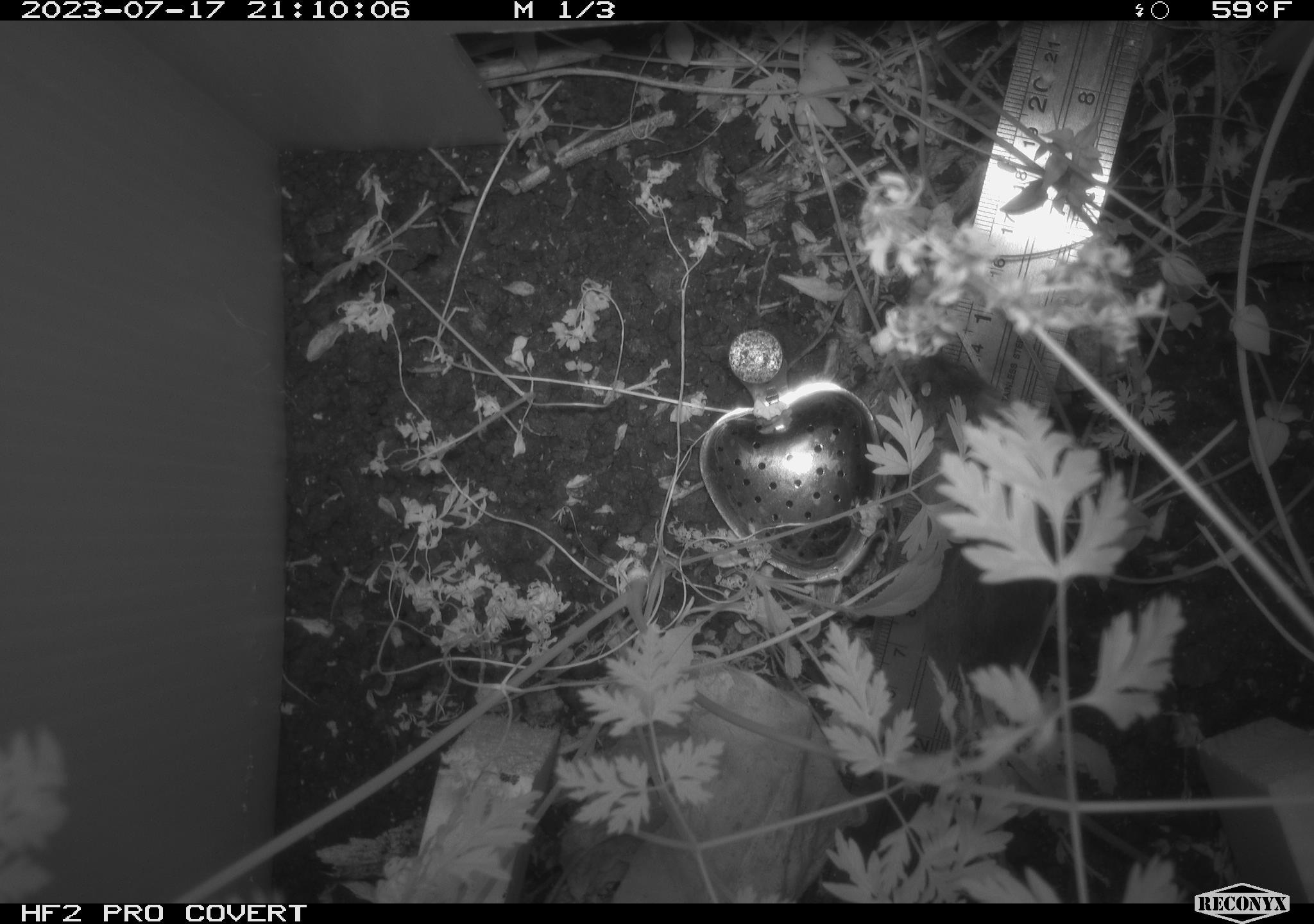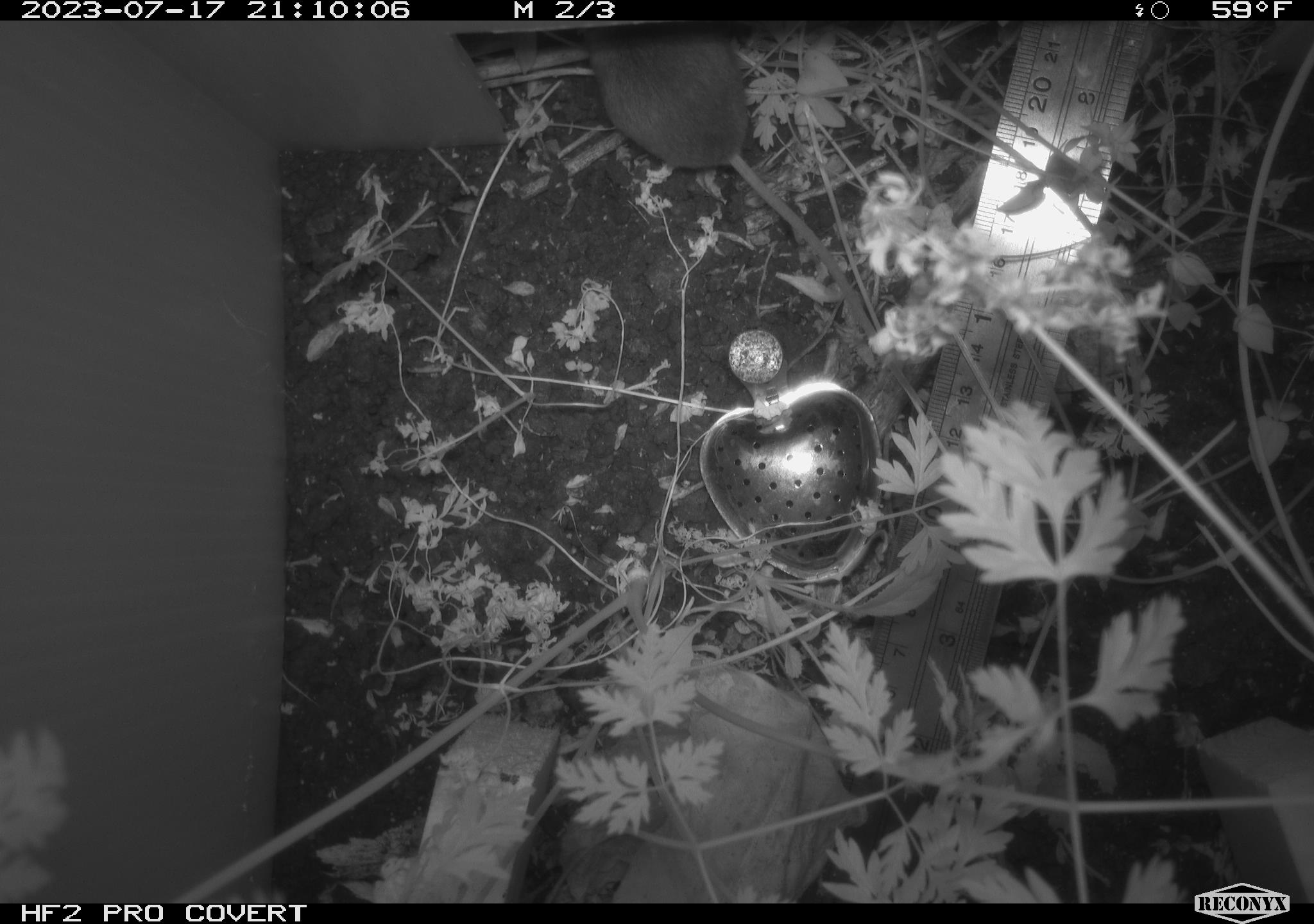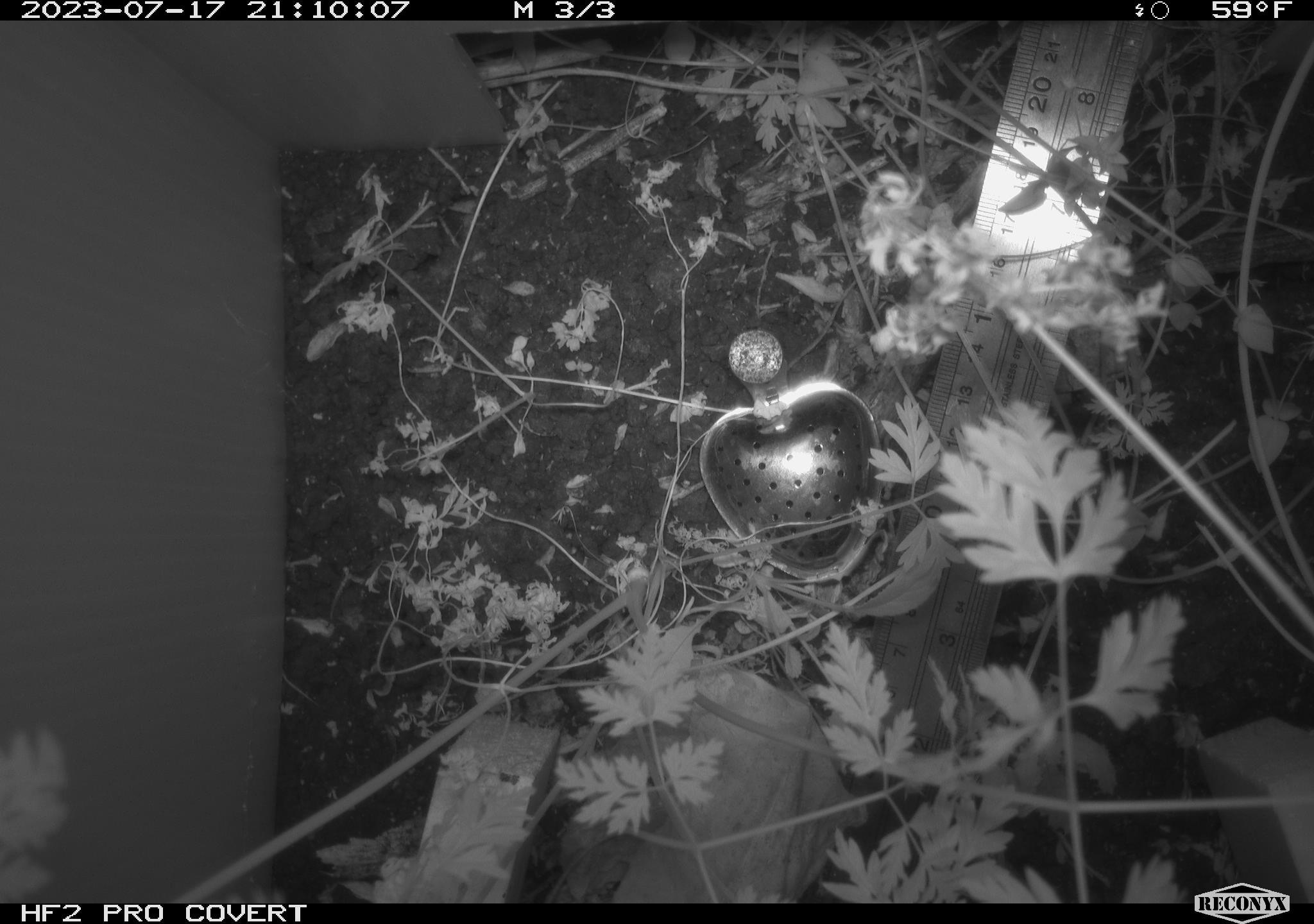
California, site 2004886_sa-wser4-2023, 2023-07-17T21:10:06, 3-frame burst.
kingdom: Animalia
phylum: Chordata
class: Mammalia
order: Rodentia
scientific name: Rodentia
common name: mouse species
Mouse species (Rodentia).